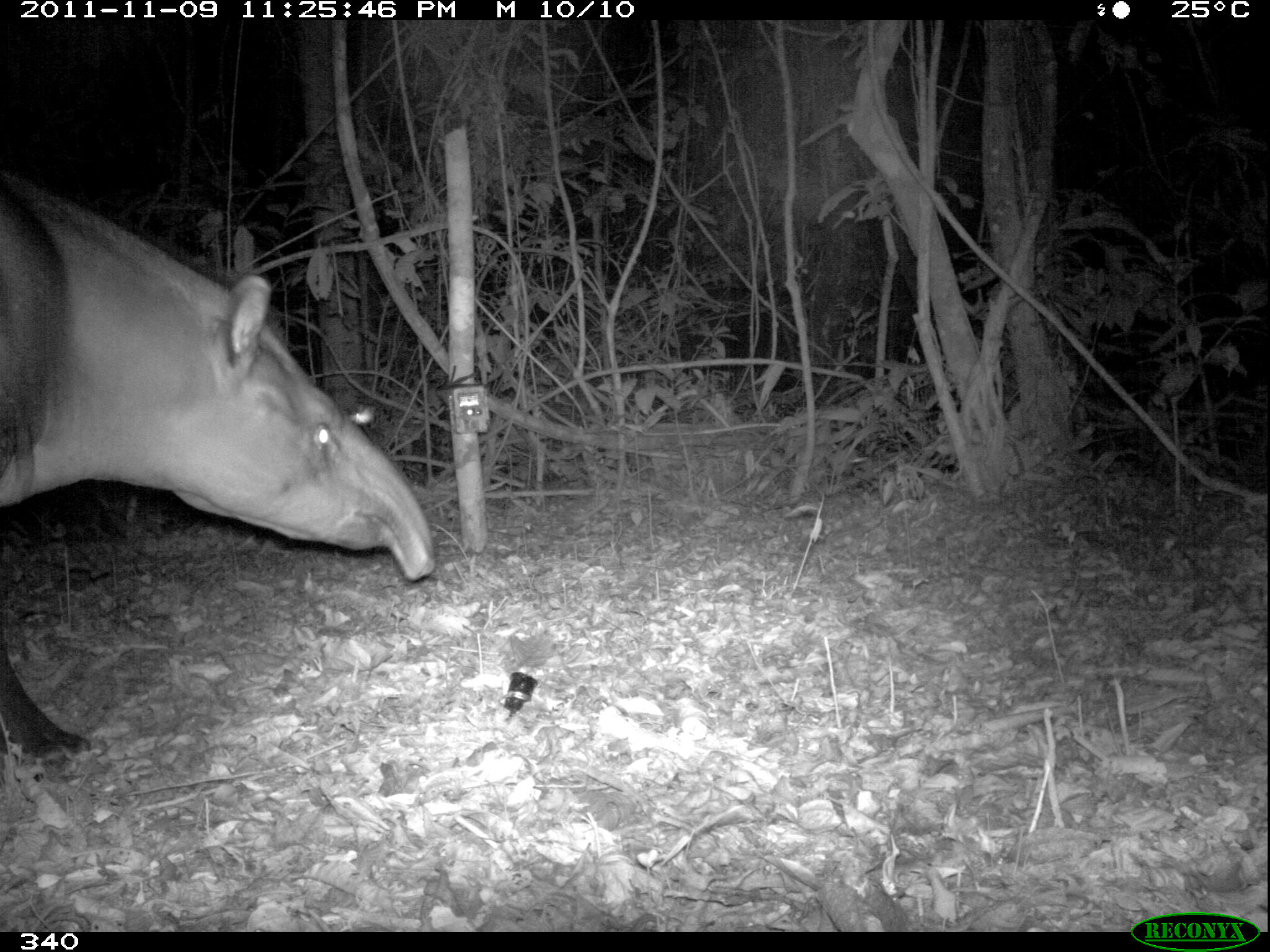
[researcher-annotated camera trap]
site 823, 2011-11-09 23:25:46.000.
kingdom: Animalia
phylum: Chordata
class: Mammalia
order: Perissodactyla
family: Tapiridae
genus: Tapirus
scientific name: Tapirus terrestris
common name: south american tapir